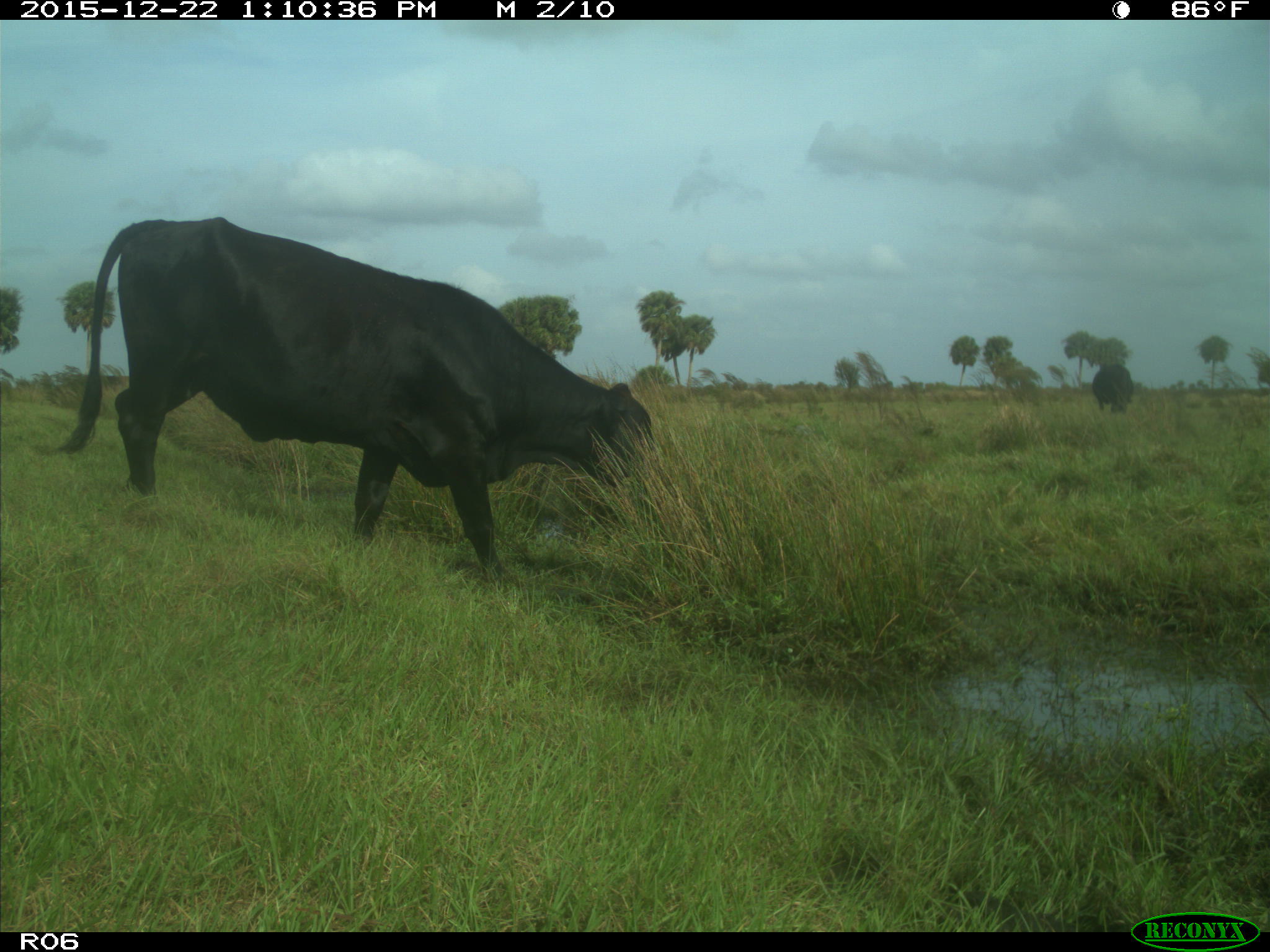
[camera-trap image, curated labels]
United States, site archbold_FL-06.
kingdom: Animalia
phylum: Chordata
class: Mammalia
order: Artiodactyla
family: Bovidae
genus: Bos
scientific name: Bos taurus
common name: domestic cow